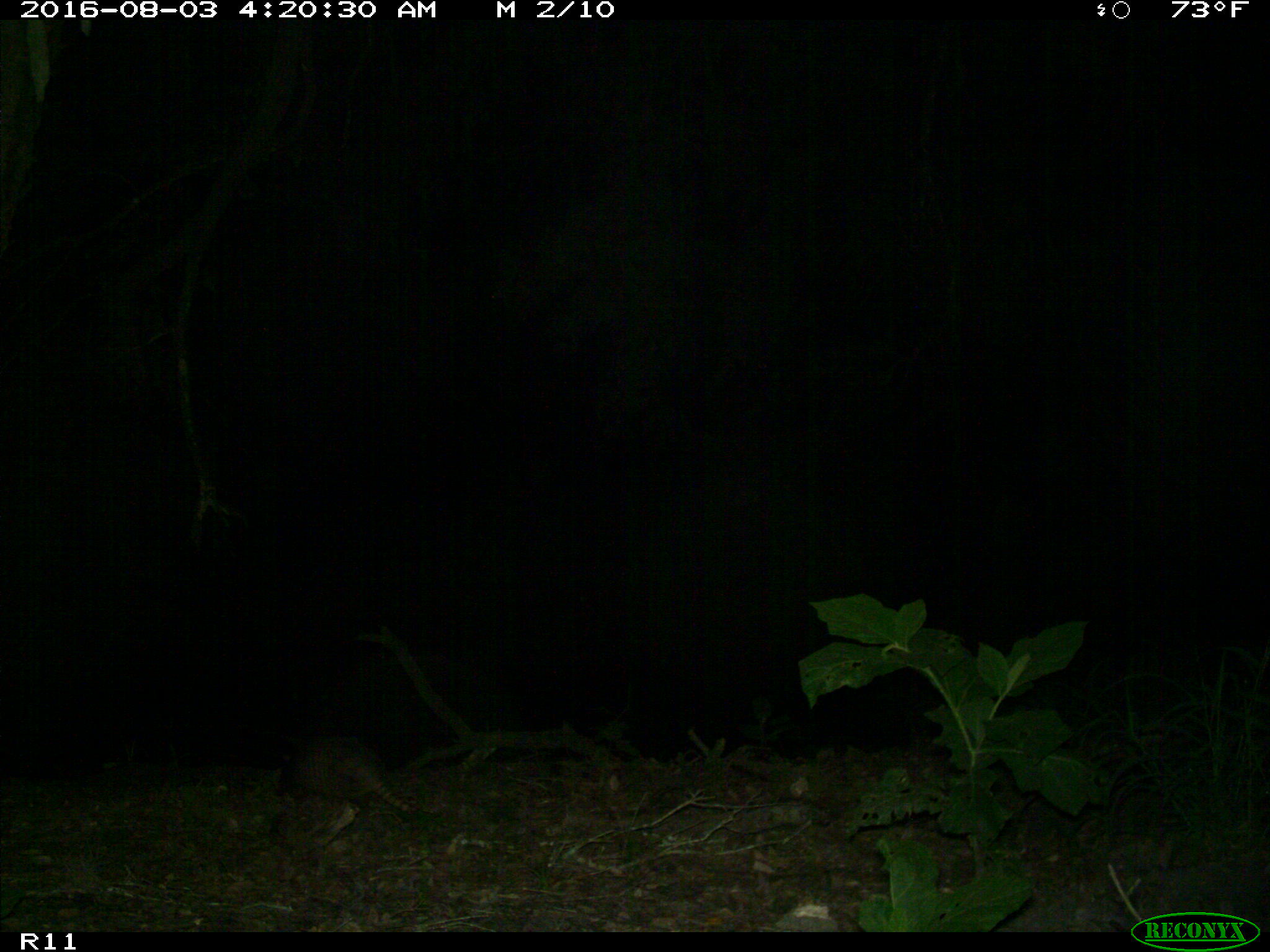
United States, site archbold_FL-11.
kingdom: Animalia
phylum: Chordata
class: Mammalia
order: Cingulata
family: Dasypodidae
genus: Dasypus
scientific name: Dasypus novemcinctus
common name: nine-banded armadillo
Dasypus novemcinctus (nine-banded armadillo).